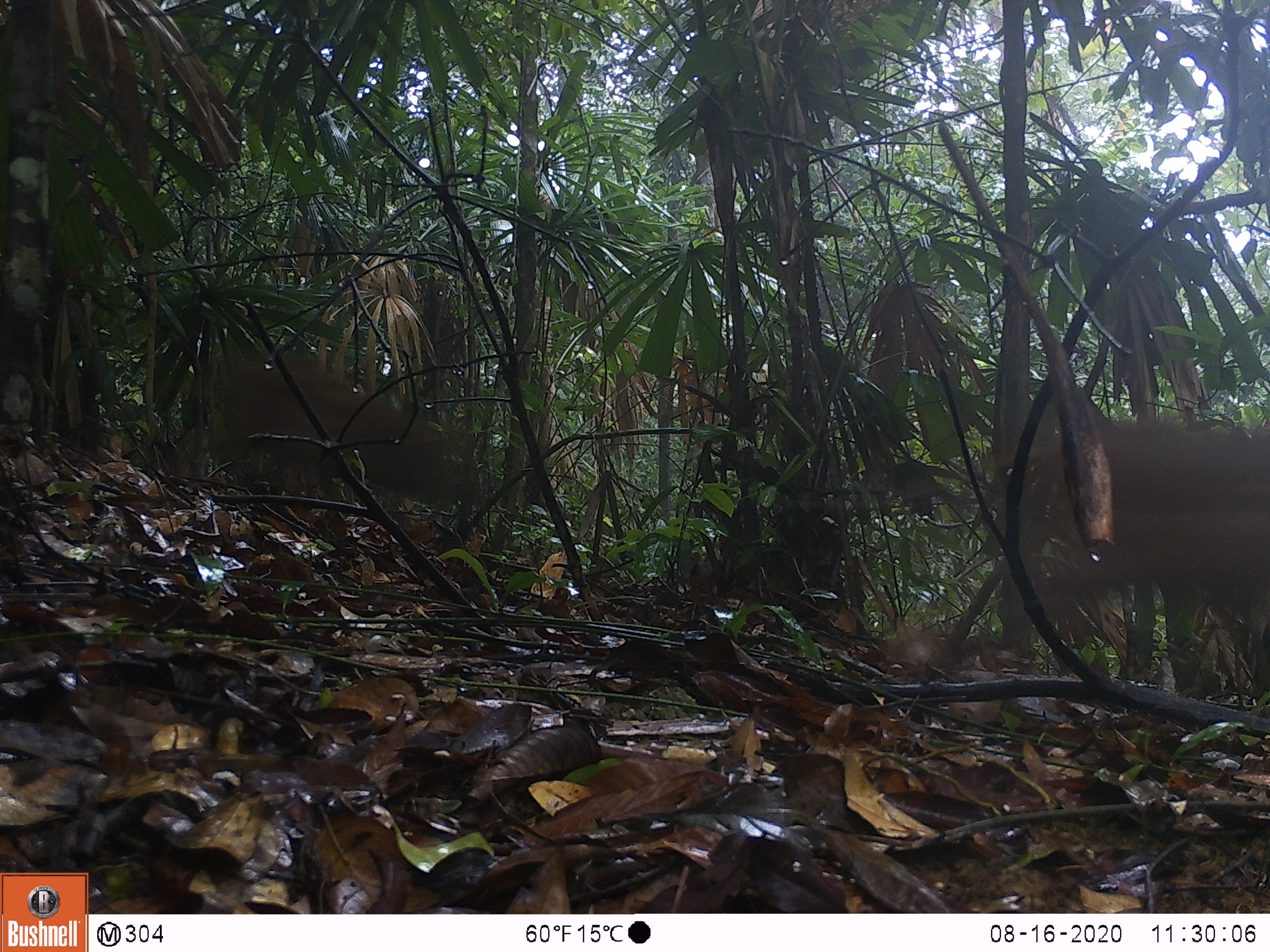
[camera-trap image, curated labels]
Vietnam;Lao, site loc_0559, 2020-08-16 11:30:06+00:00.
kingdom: Animalia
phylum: Chordata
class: Mammalia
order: Artiodactyla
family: Suidae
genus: Sus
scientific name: Sus scrofa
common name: eurasian wild pig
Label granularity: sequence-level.